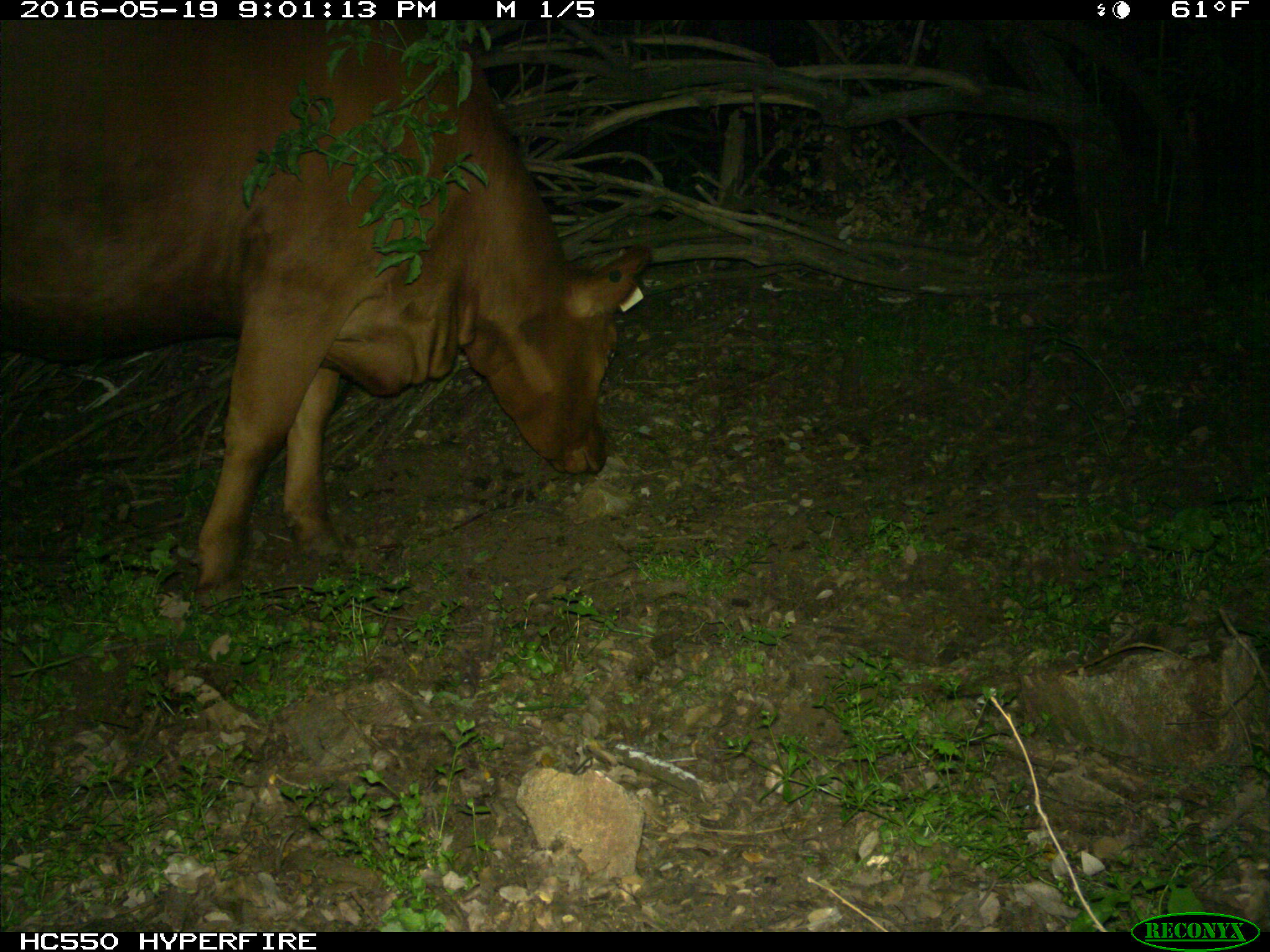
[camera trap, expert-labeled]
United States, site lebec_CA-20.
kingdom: Animalia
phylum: Chordata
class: Mammalia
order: Artiodactyla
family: Bovidae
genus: Bos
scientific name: Bos taurus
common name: domestic cow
Bos taurus (domestic cow).